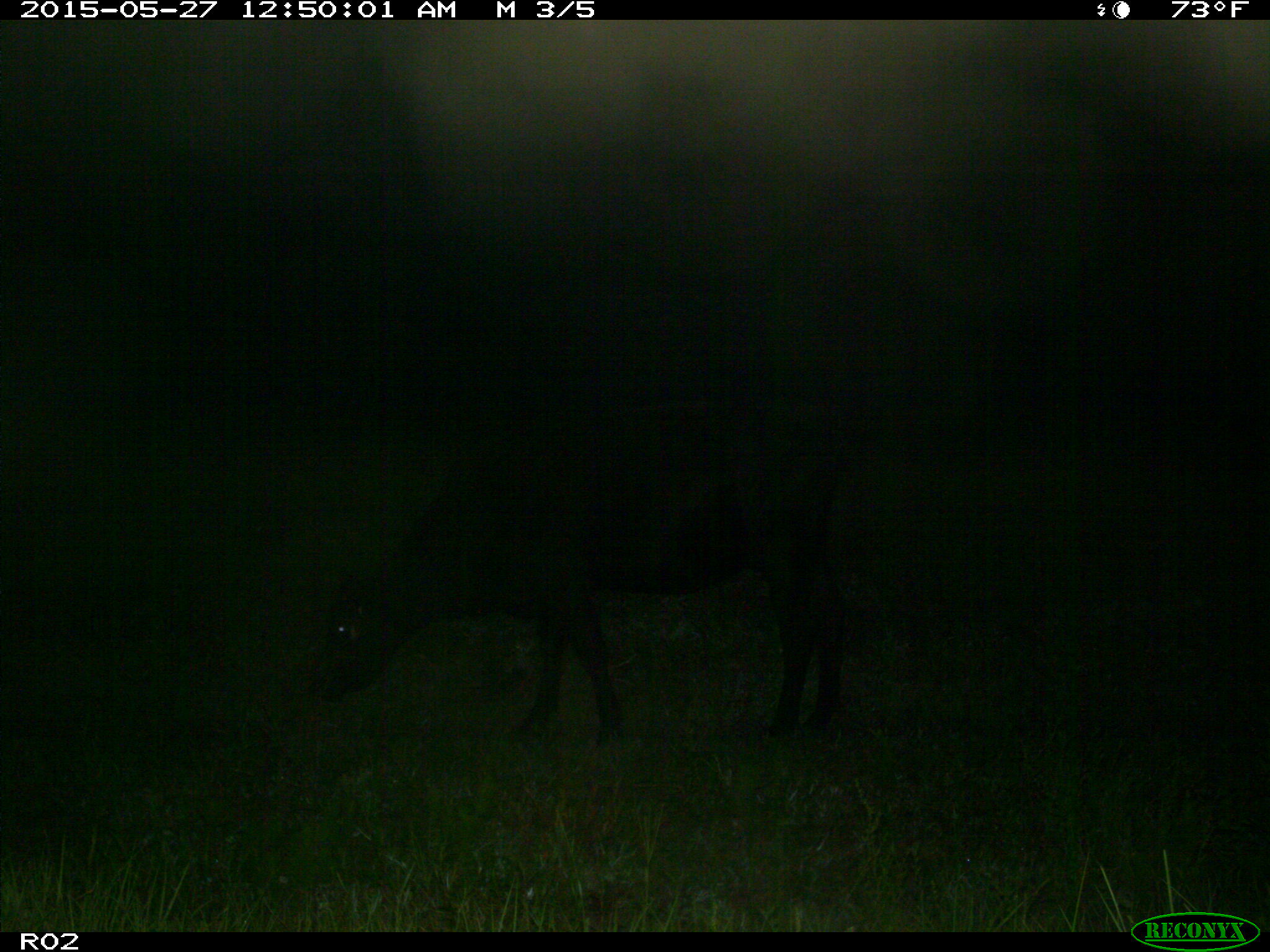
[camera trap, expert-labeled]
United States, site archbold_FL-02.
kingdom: Animalia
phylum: Chordata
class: Mammalia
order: Artiodactyla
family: Bovidae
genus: Bos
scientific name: Bos taurus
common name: domestic cow